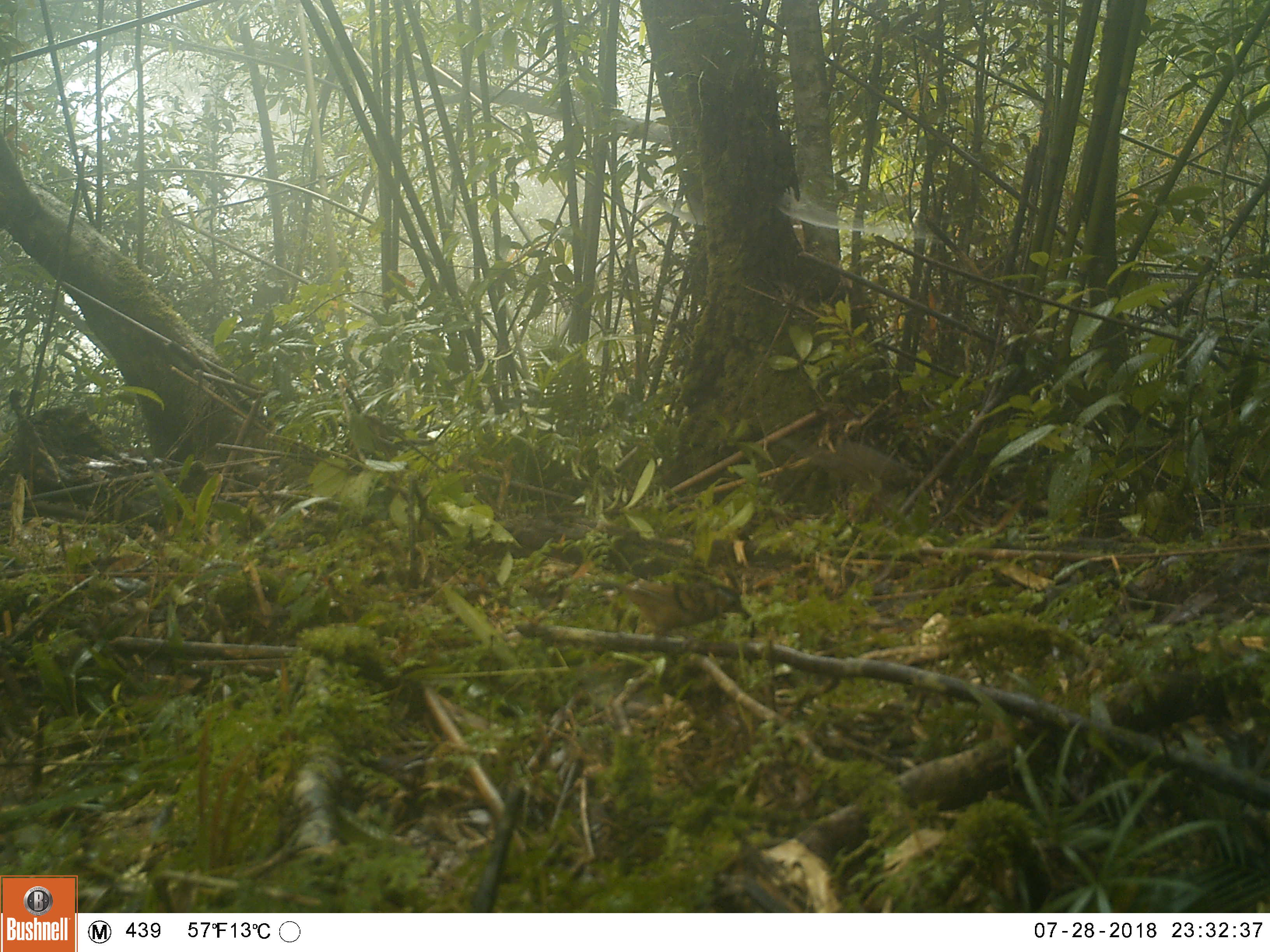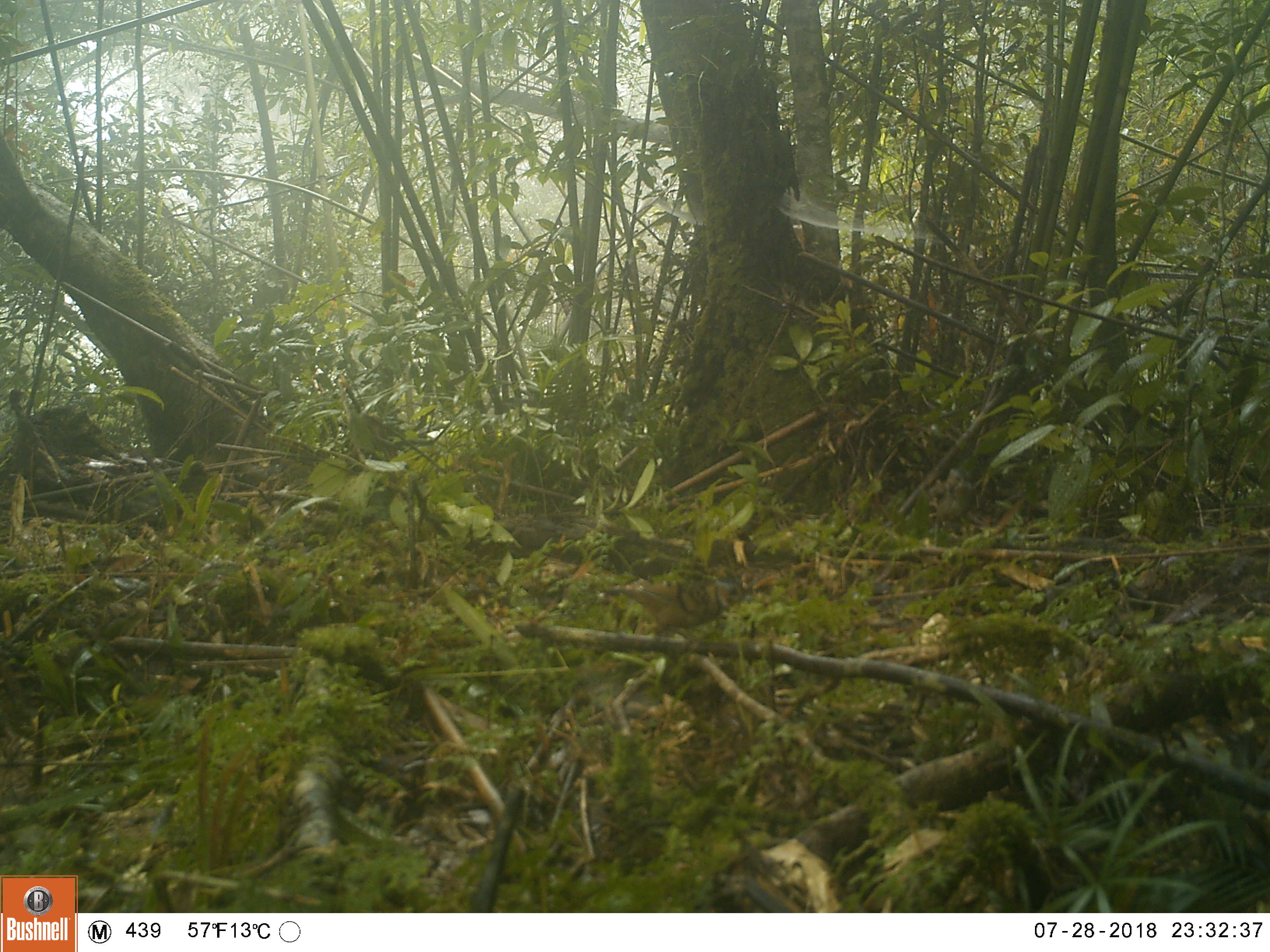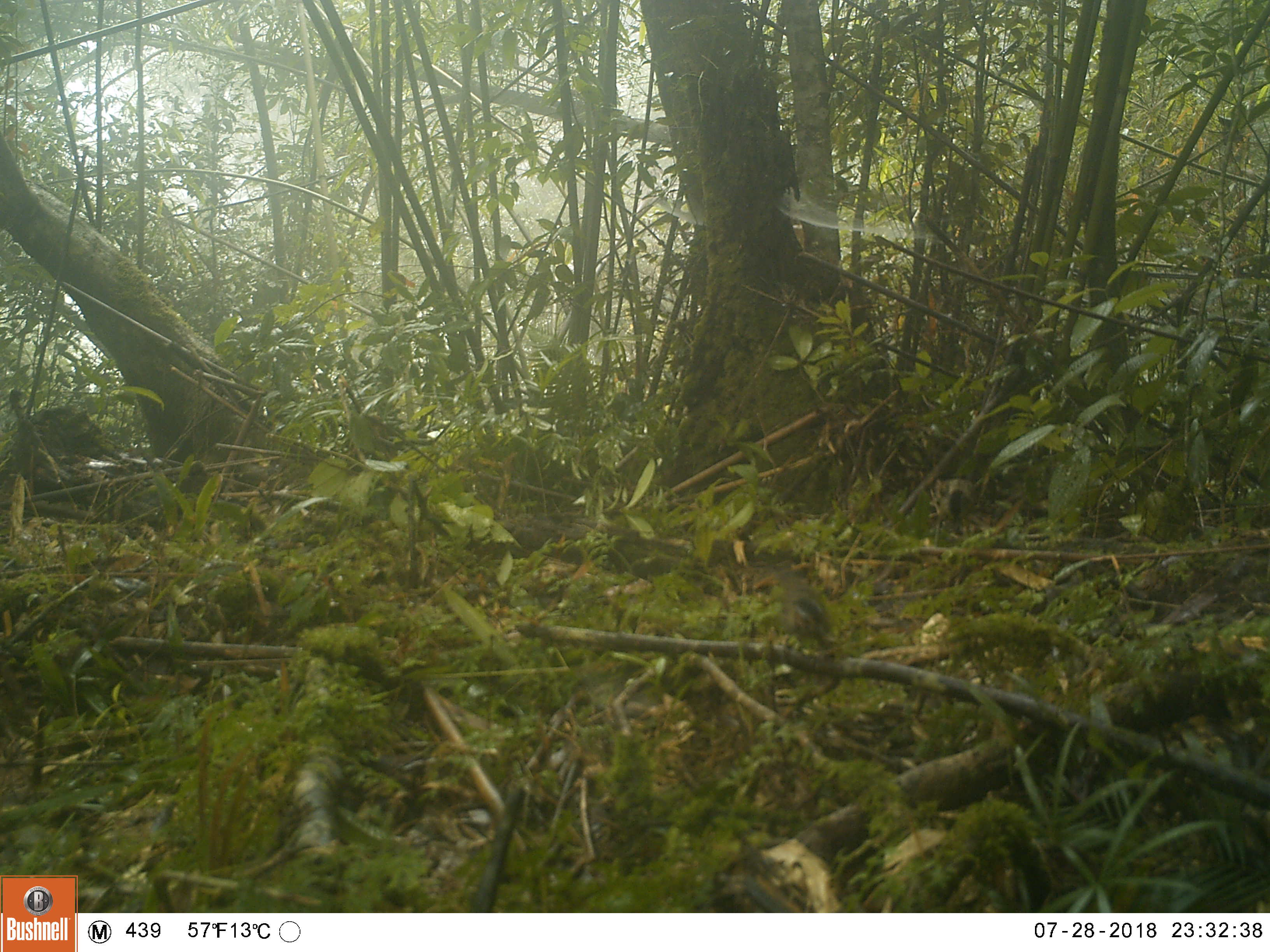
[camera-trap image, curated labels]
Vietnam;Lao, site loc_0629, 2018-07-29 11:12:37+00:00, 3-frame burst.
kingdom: Animalia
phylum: Chordata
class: Aves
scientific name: Aves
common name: bird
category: unidentified bird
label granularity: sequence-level